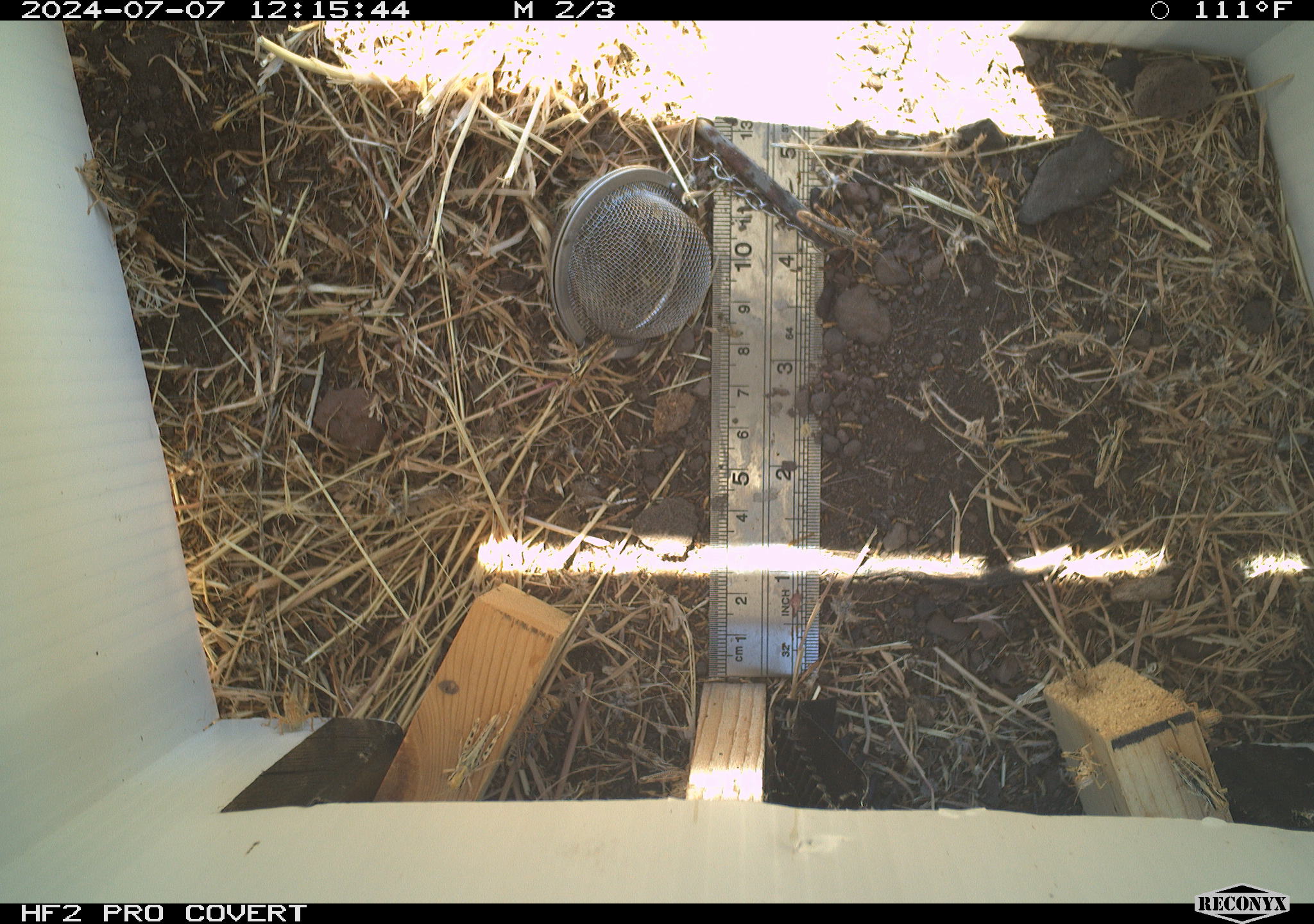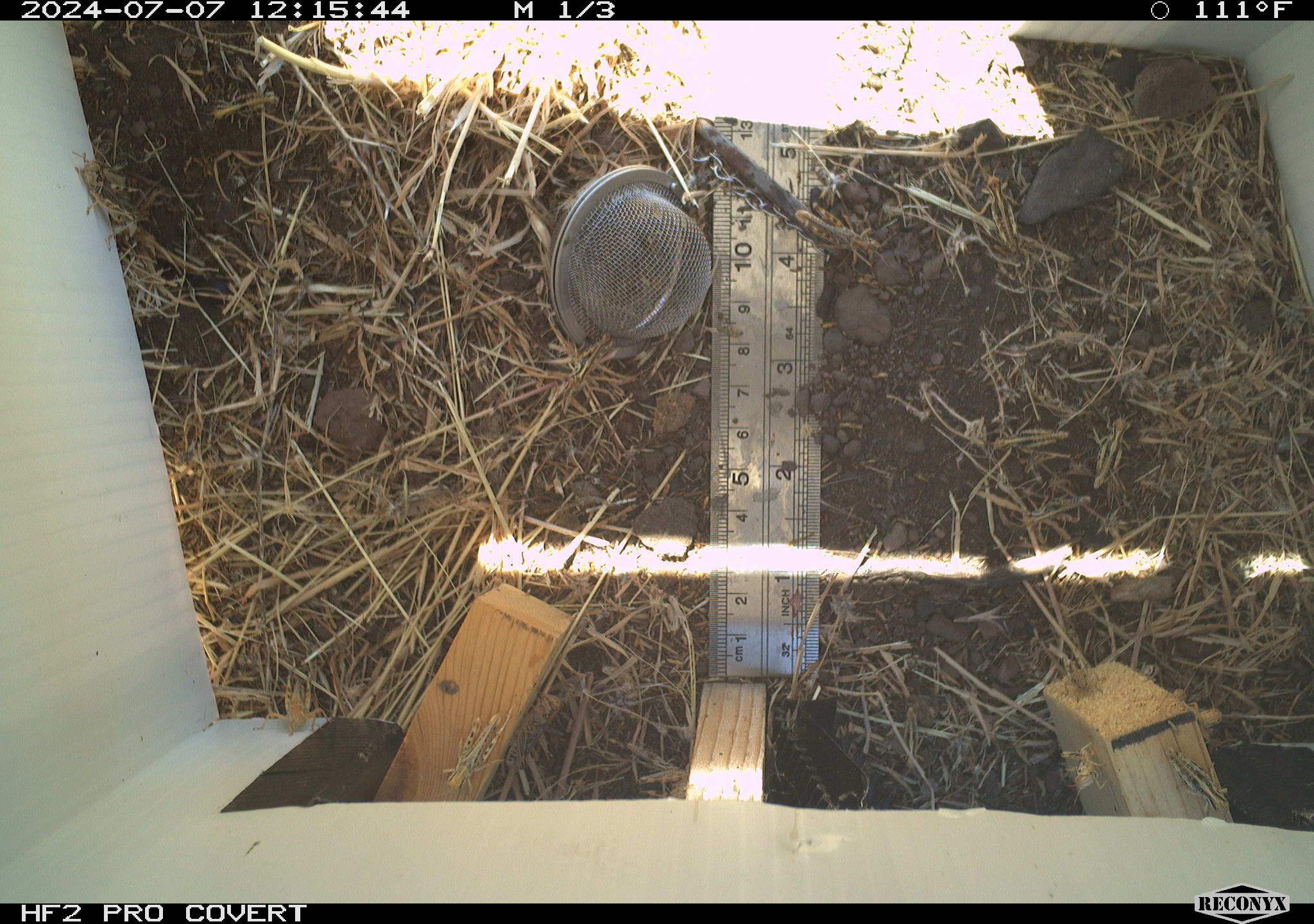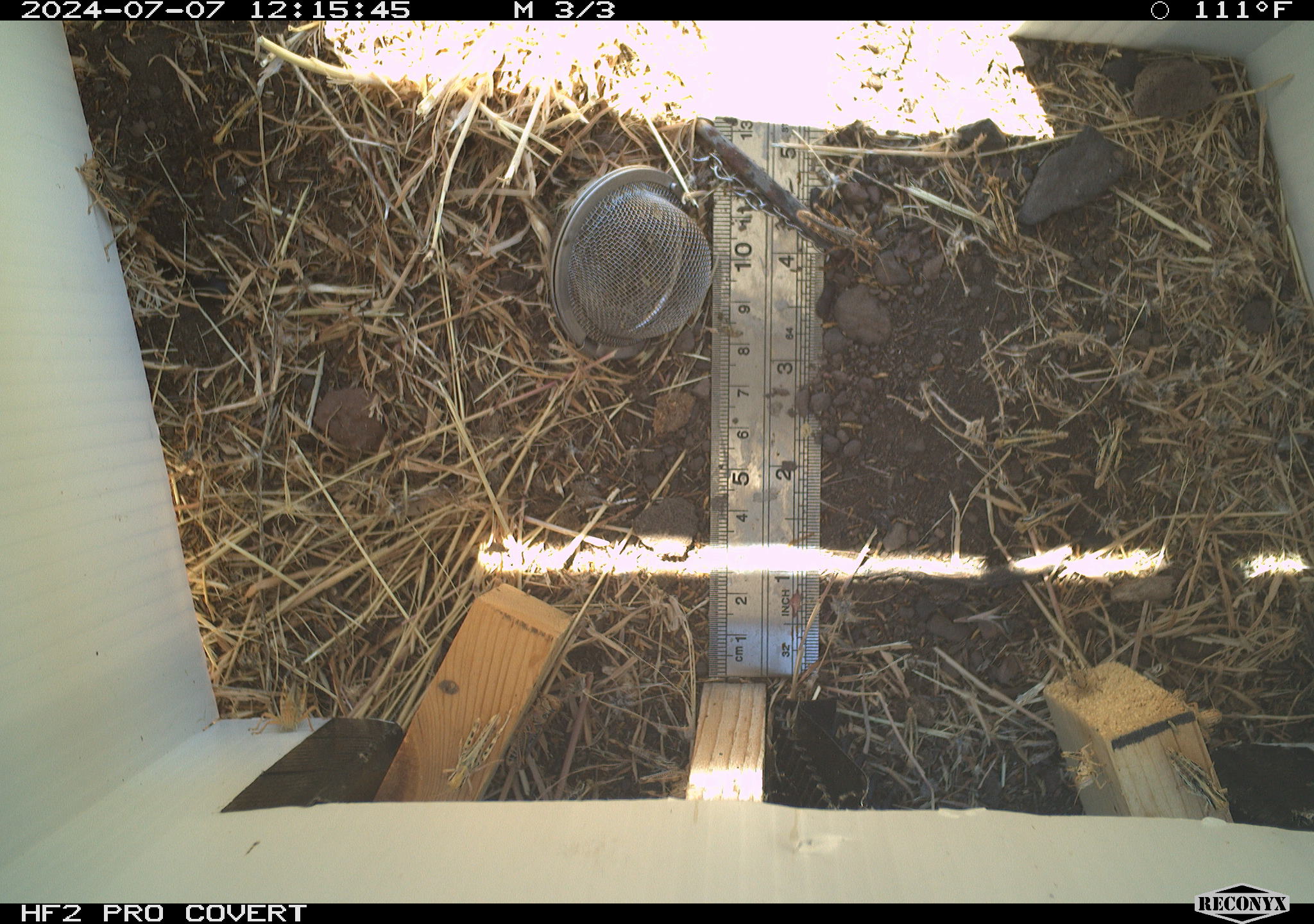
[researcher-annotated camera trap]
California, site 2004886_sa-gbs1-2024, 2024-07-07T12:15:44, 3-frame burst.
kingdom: Animalia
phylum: Arthropoda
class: Insecta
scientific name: Insecta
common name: insect